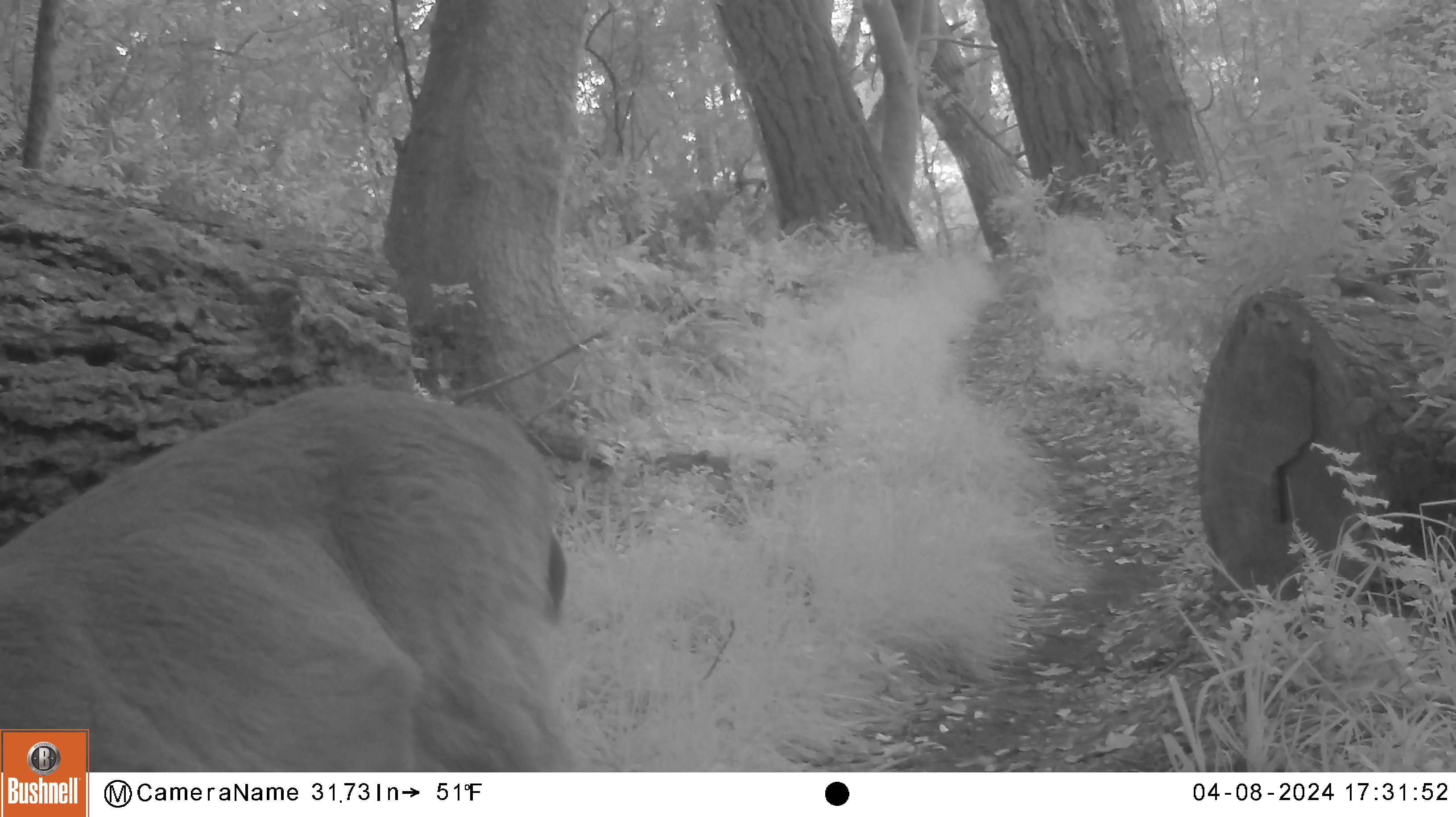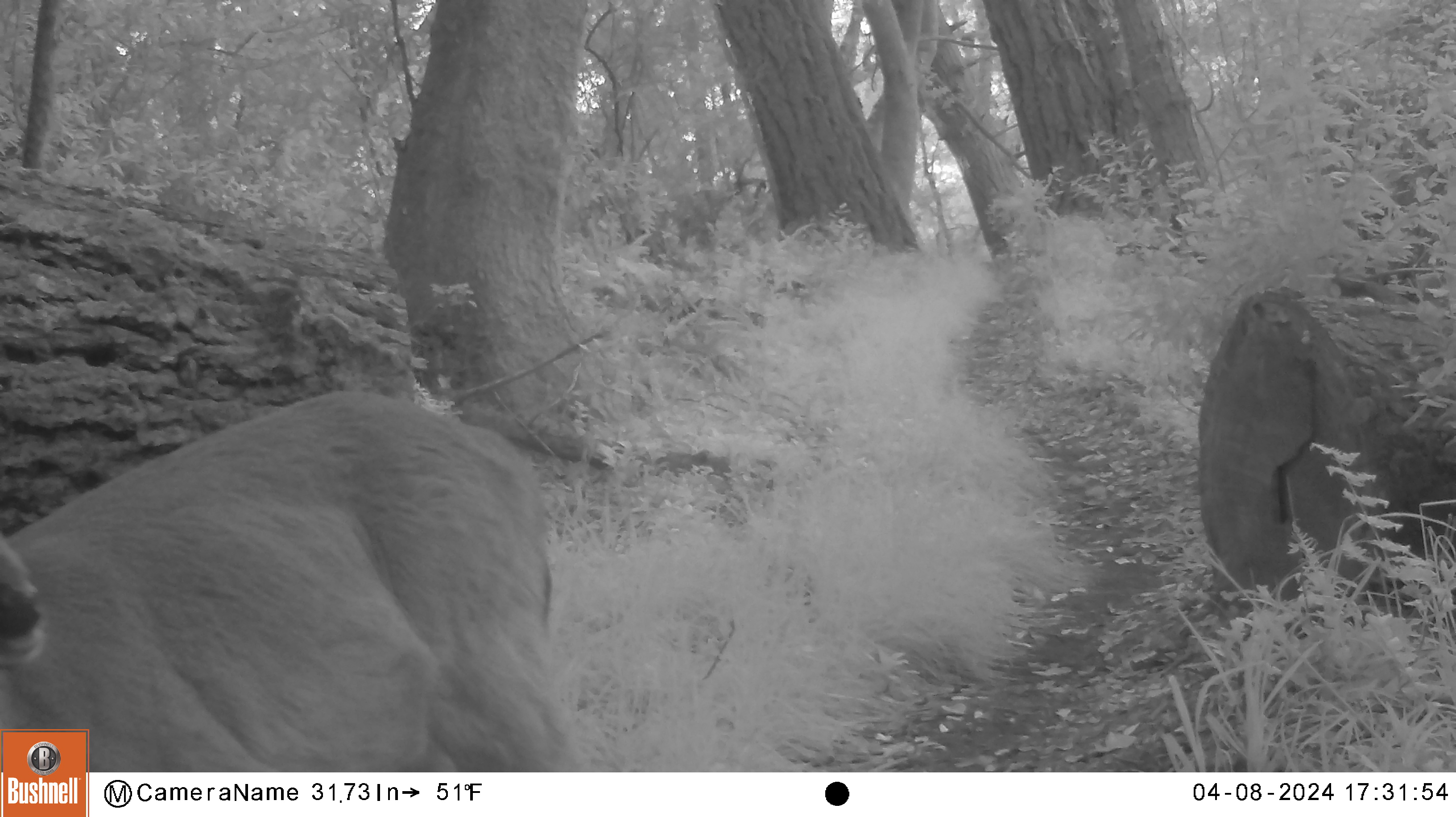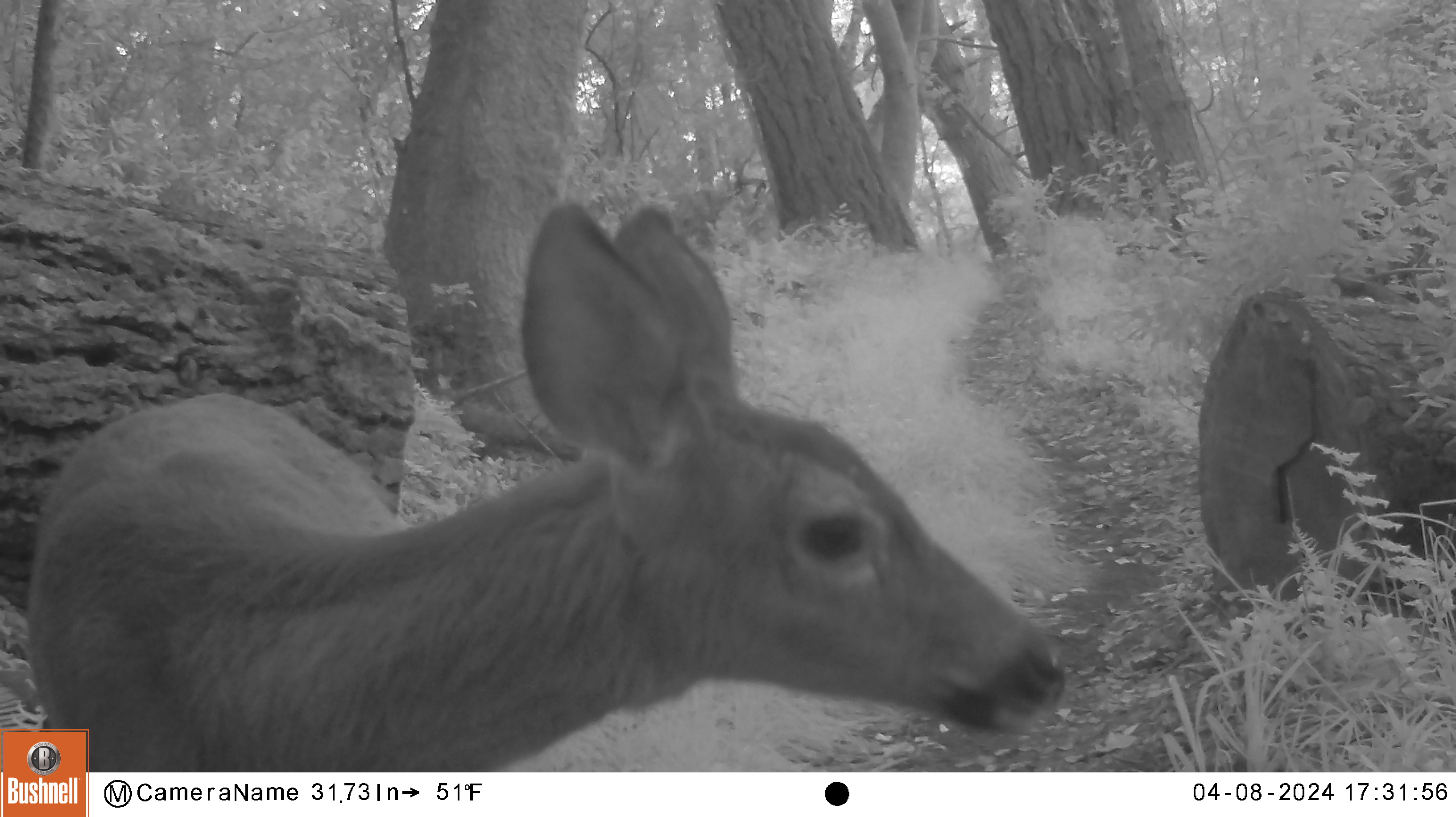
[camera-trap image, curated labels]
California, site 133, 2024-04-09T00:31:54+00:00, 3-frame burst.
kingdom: Animalia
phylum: Chordata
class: Mammalia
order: Artiodactyla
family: Cervidae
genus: Odocoileus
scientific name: Odocoileus hemionus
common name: mule deer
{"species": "mule deer (Odocoileus hemionus)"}